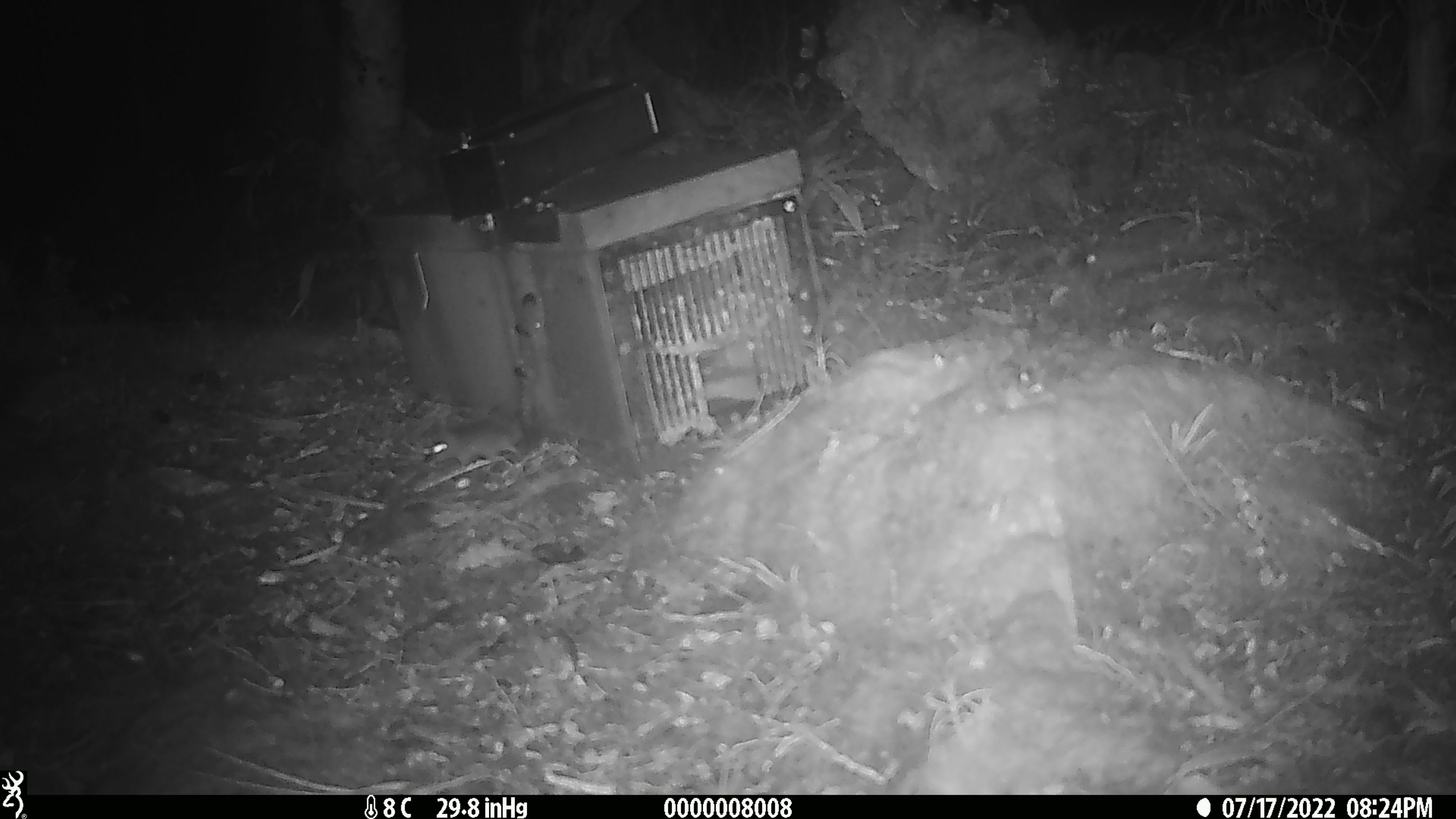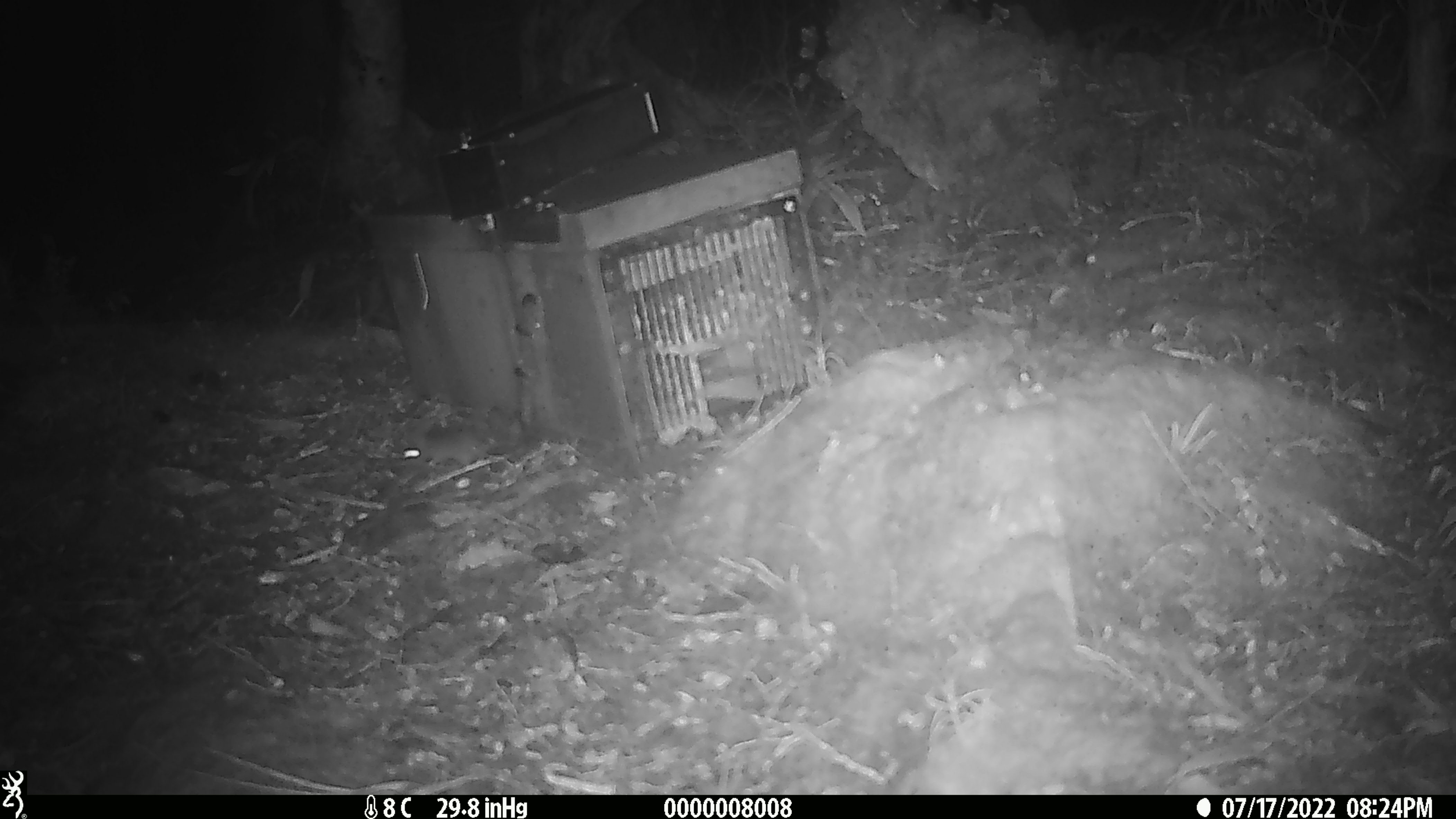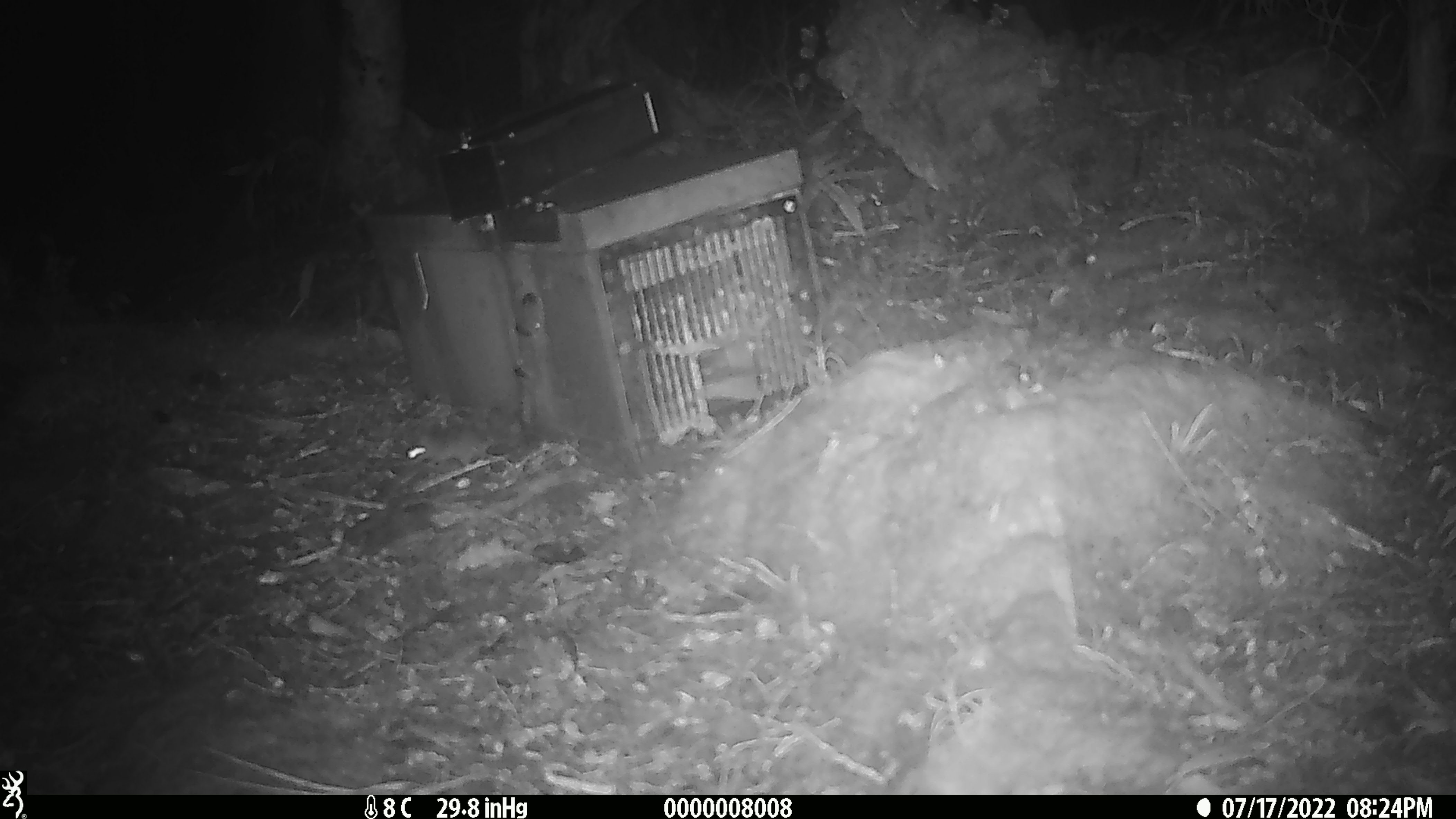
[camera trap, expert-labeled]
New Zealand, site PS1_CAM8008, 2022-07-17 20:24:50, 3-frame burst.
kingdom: Animalia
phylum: Chordata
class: Mammalia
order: Rodentia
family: Muridae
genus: Mus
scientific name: Mus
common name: mouse